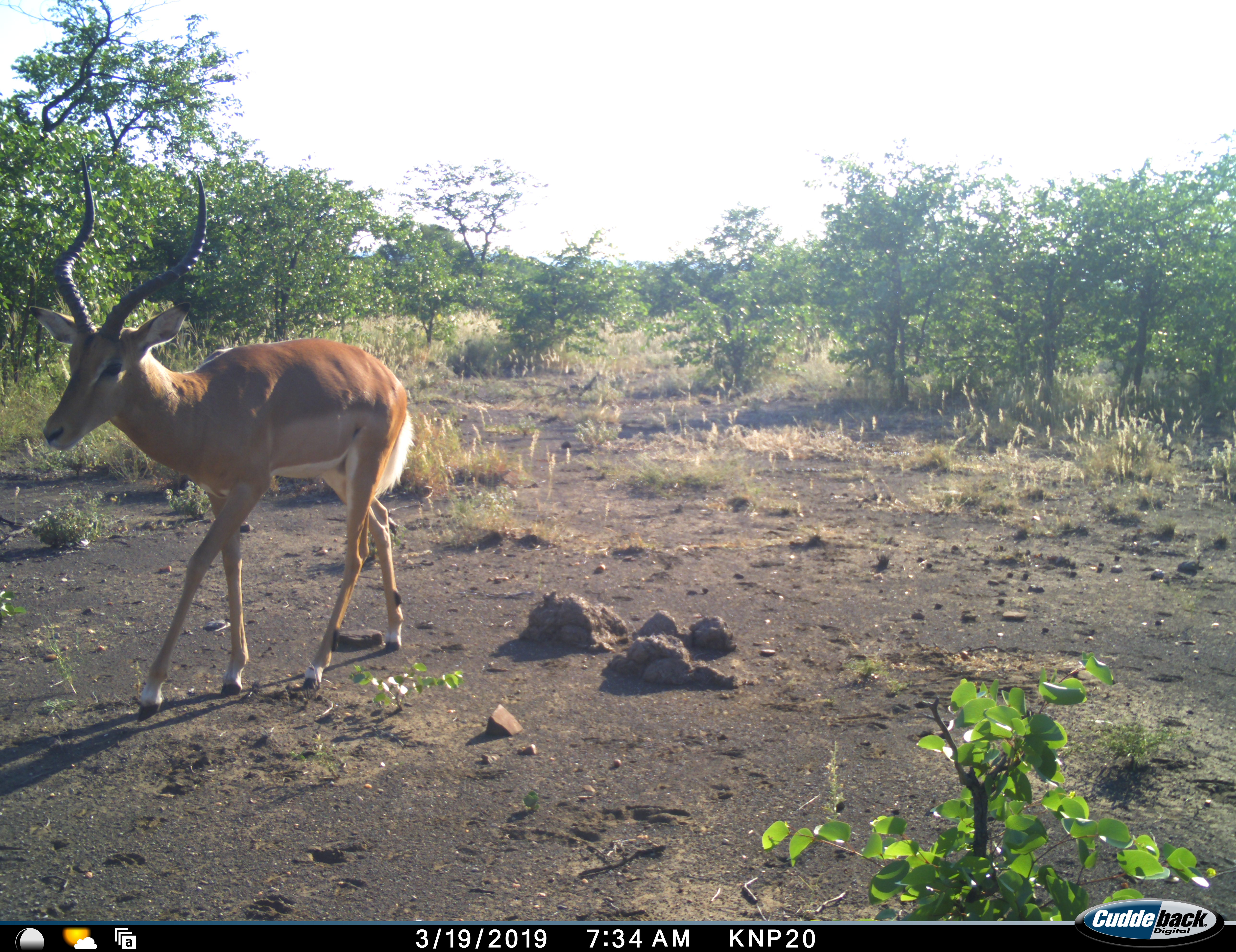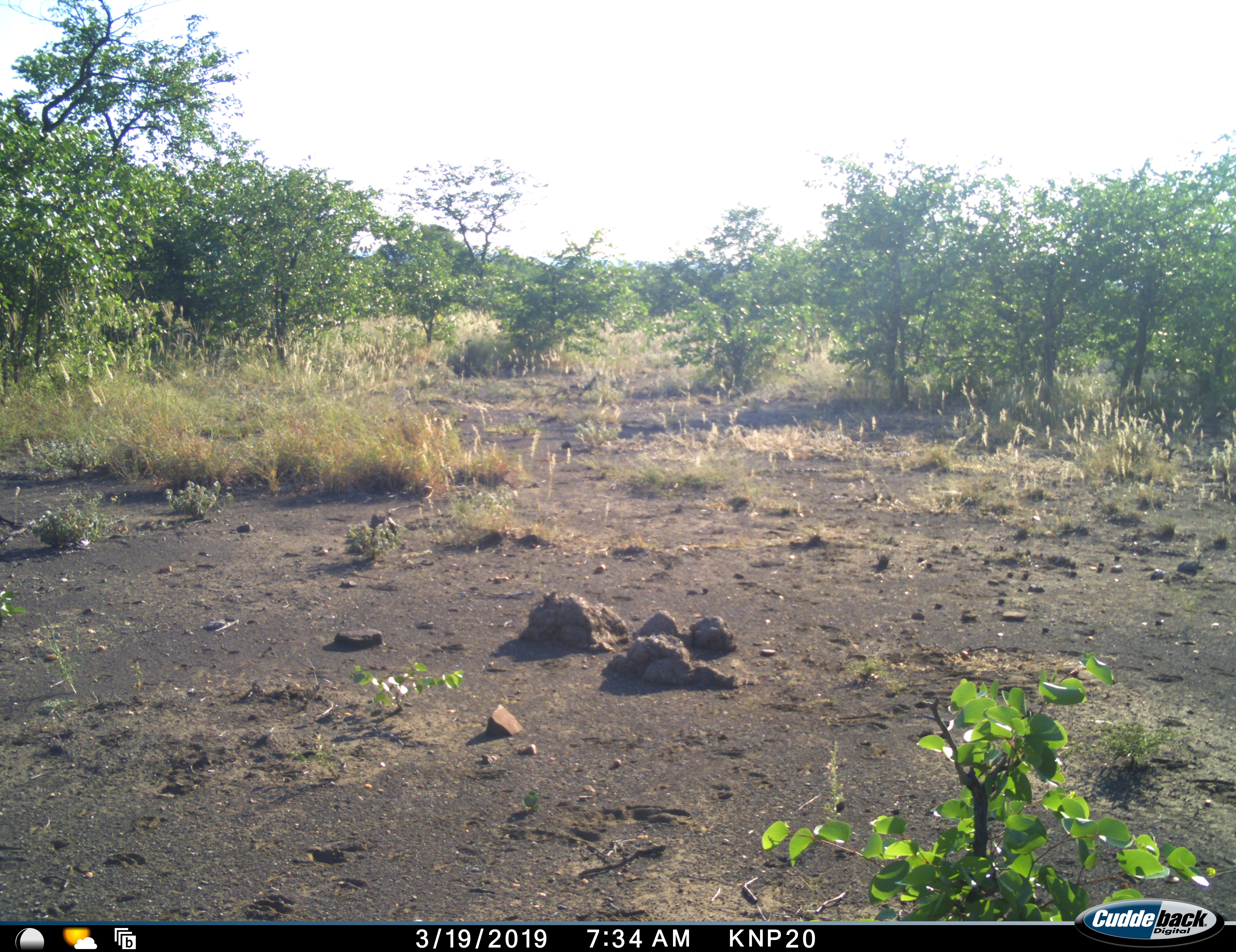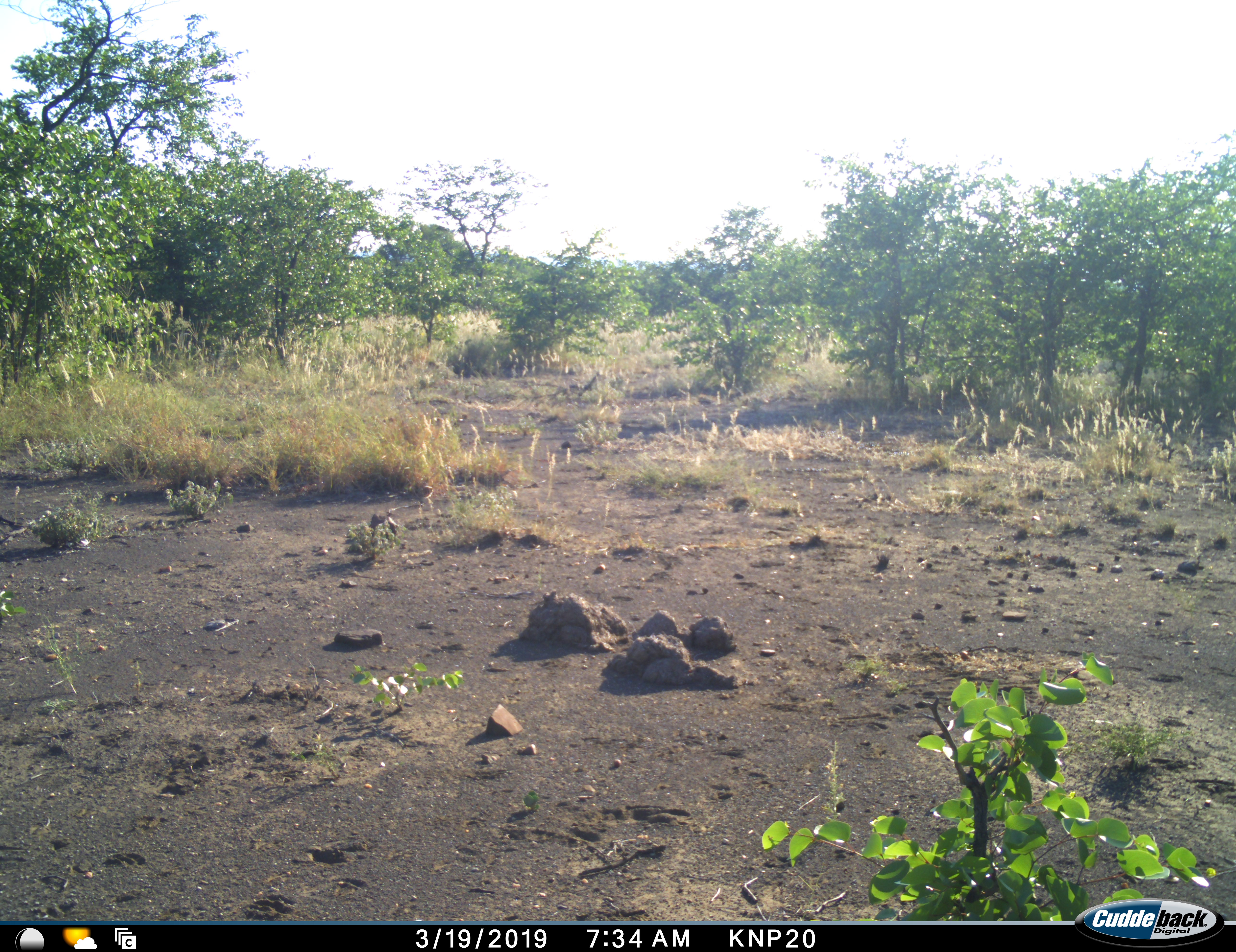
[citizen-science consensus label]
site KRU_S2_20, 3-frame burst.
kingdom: Animalia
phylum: Chordata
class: Mammalia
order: Artiodactyla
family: Bovidae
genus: Aepyceros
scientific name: Aepyceros melampus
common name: impala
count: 1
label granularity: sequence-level